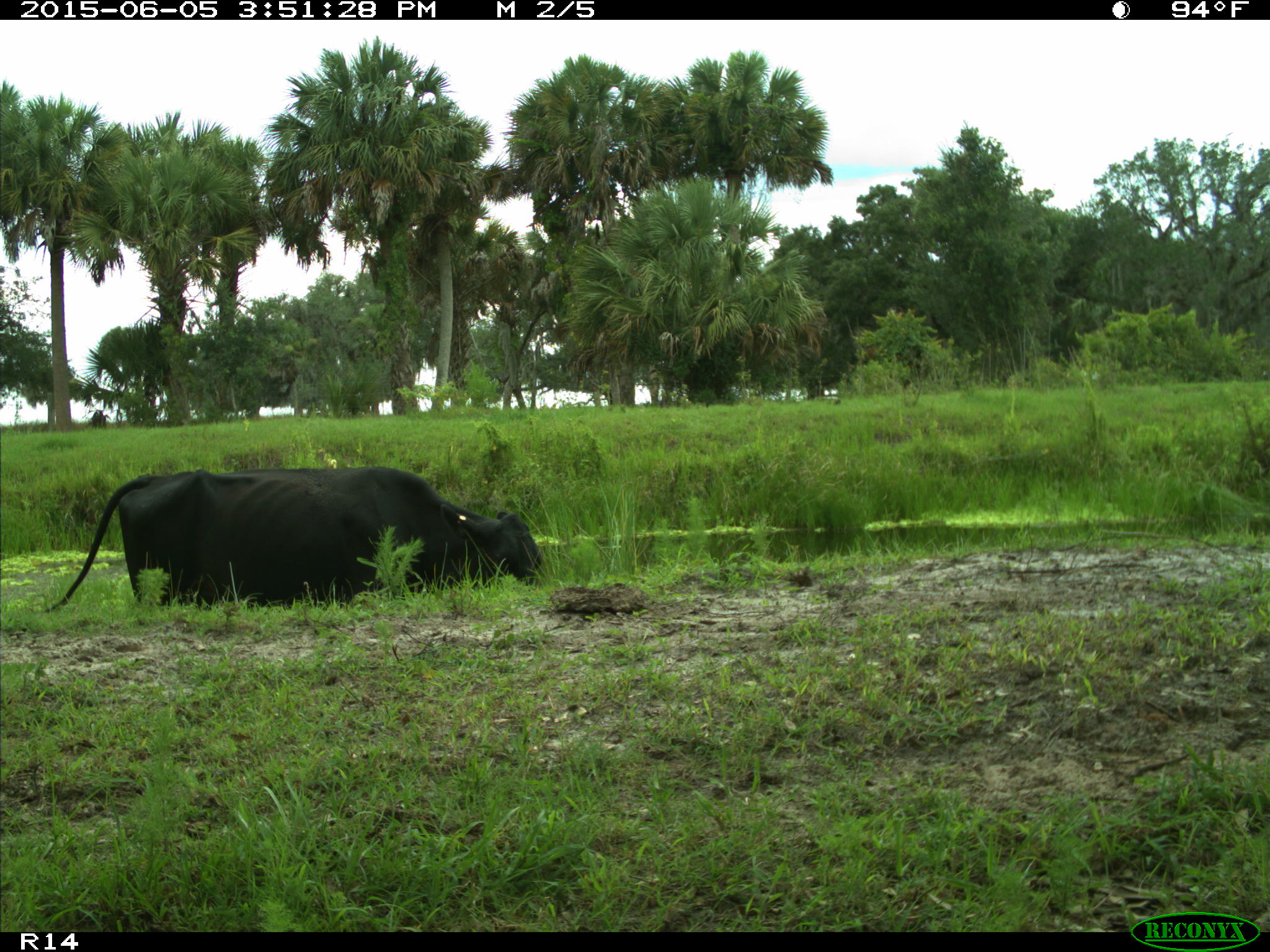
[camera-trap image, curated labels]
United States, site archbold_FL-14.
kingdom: Animalia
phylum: Chordata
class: Mammalia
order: Artiodactyla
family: Bovidae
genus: Bos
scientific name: Bos taurus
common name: domestic cow